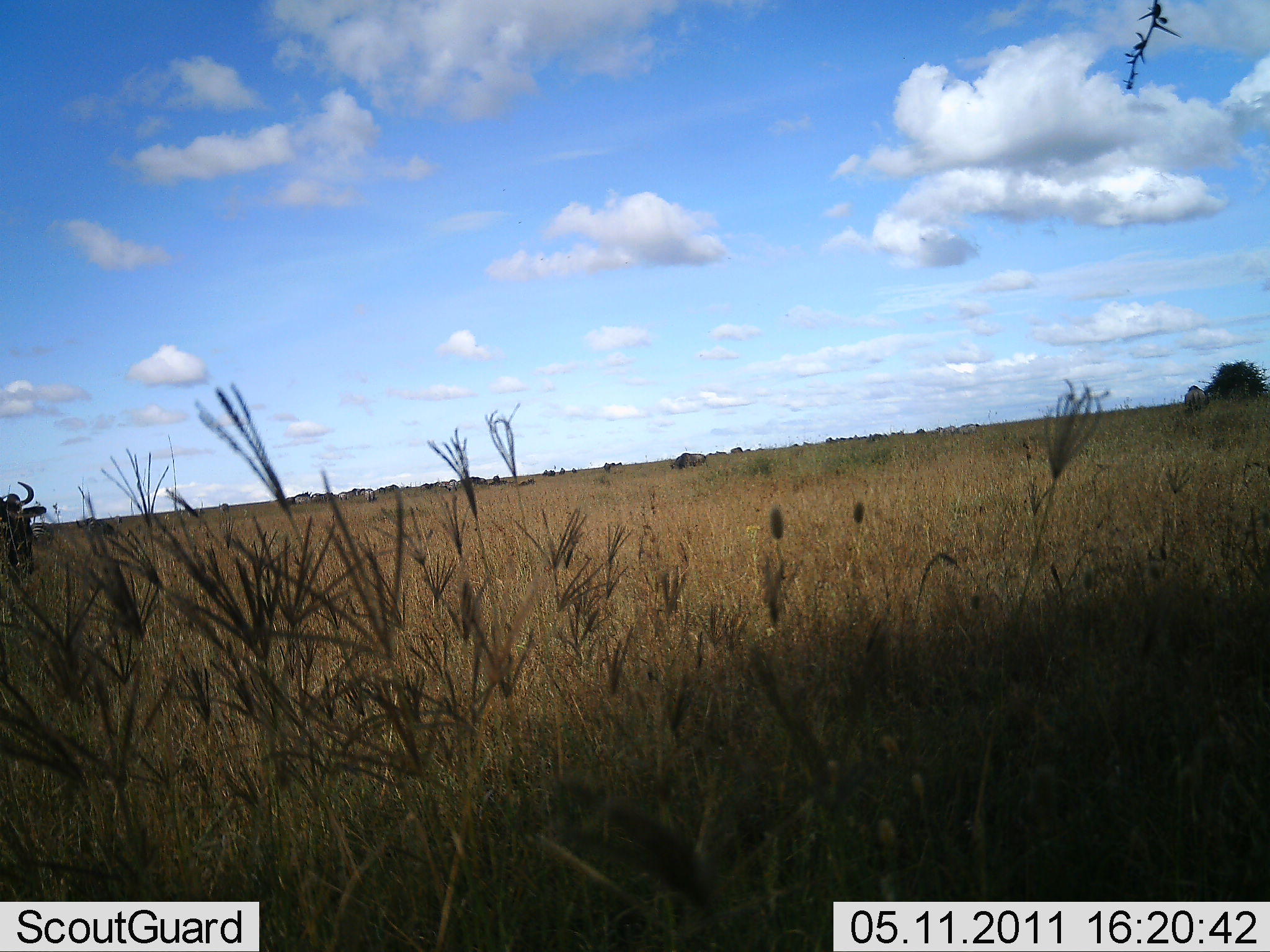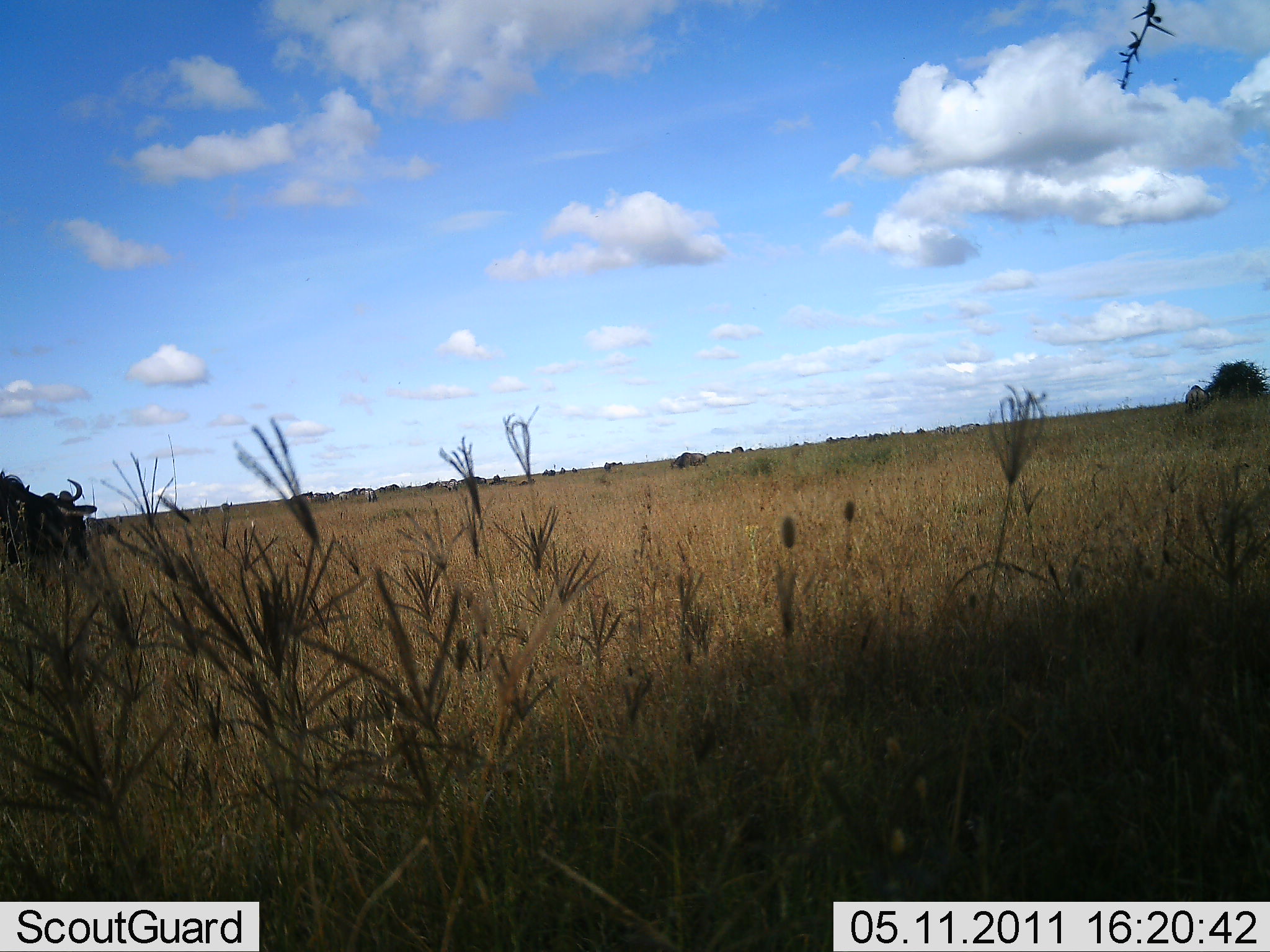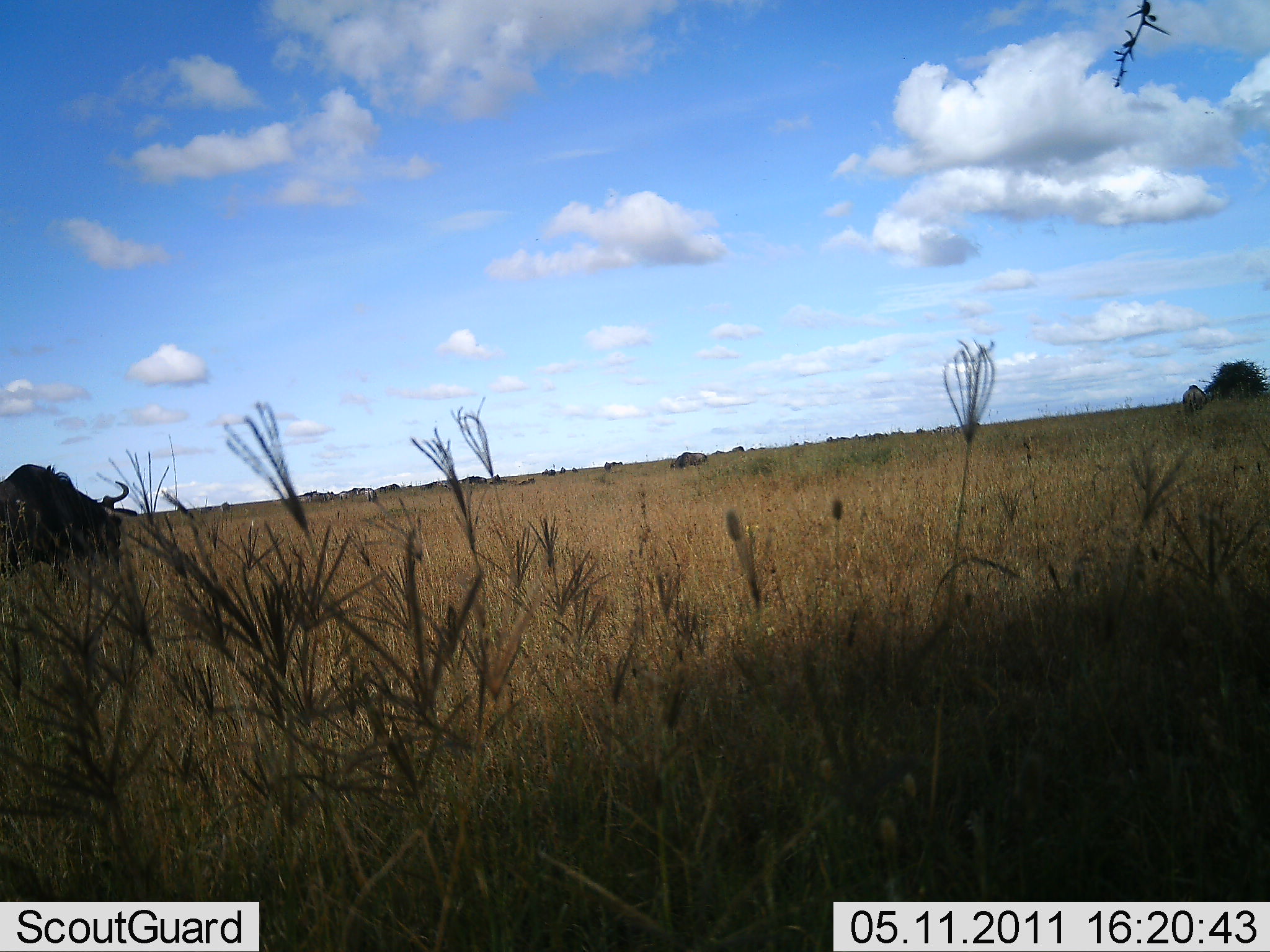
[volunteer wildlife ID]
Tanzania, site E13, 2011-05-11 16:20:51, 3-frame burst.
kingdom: Animalia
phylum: Chordata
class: Mammalia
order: Artiodactyla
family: Bovidae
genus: Connochaetes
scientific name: Connochaetes taurinus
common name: blue wildebeest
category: wildebeest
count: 1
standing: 29%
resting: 0%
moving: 86%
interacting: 0%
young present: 0%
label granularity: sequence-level